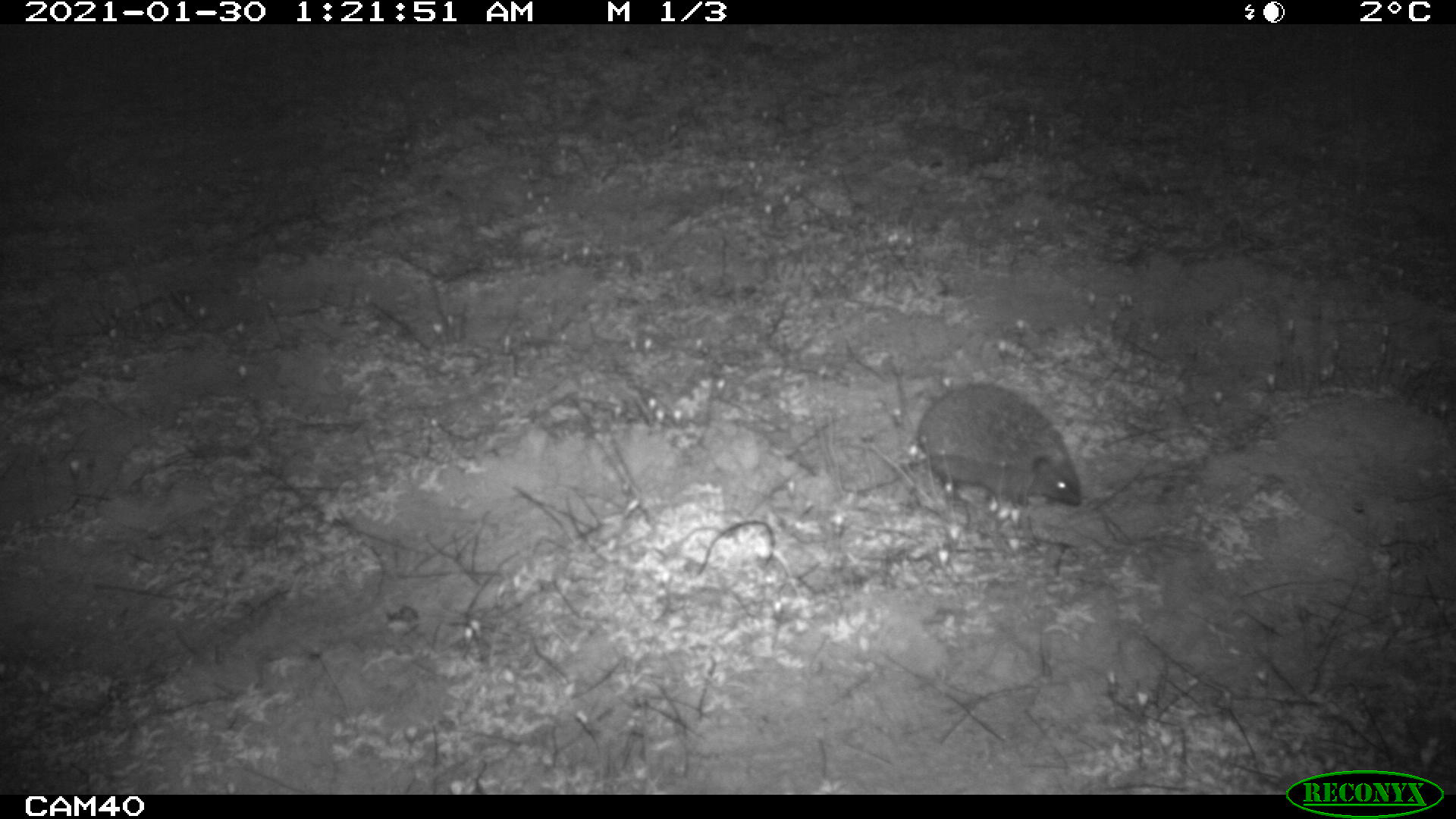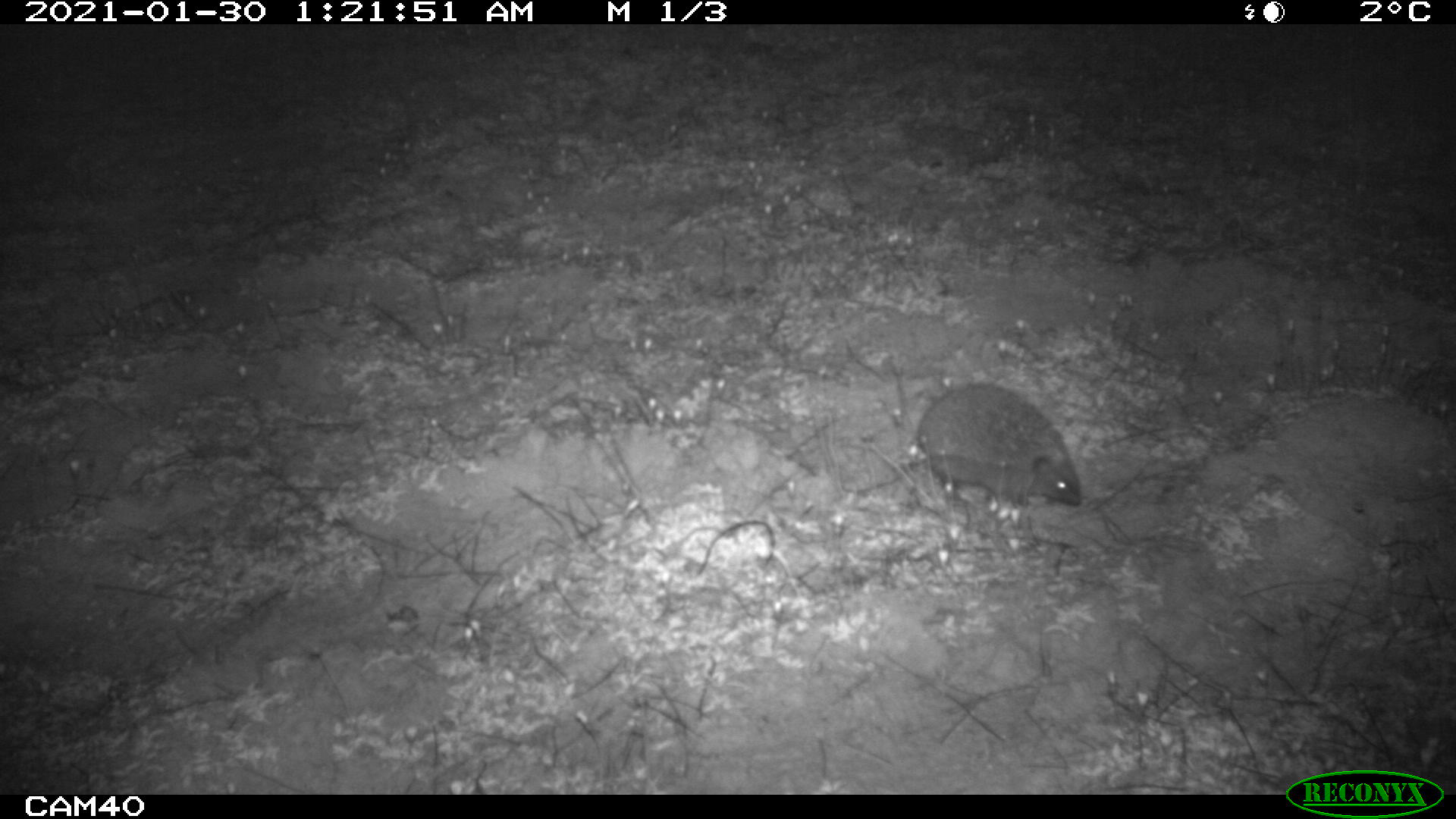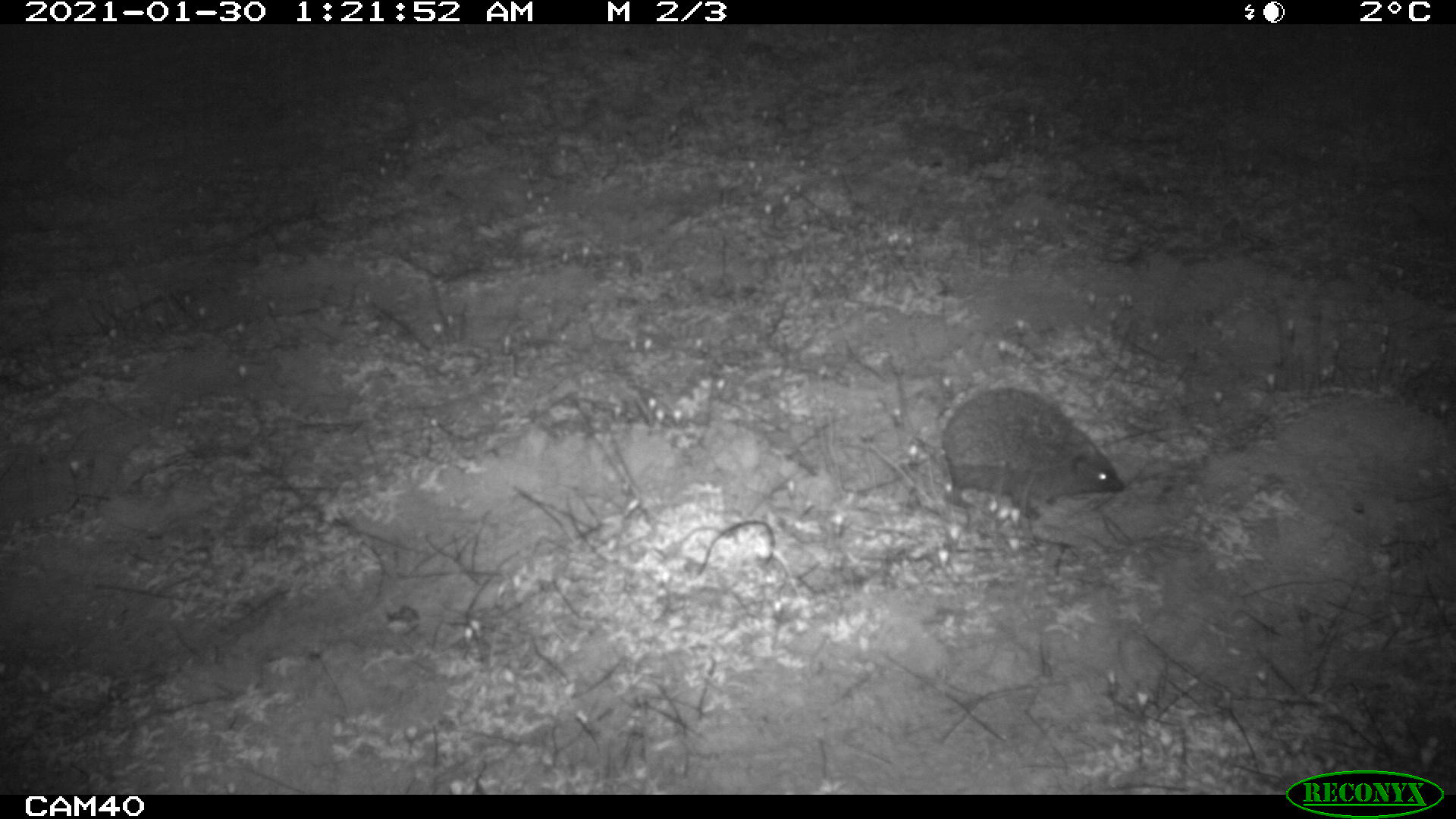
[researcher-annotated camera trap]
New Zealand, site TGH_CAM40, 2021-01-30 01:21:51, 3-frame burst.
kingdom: Animalia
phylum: Chordata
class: Mammalia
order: Eulipotyphla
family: Erinaceidae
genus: Erinaceus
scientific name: Erinaceus europaeus europaeus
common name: european hedgehog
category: hedgehog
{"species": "hedgehog (european hedgehog) (Erinaceus europaeus europaeus)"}